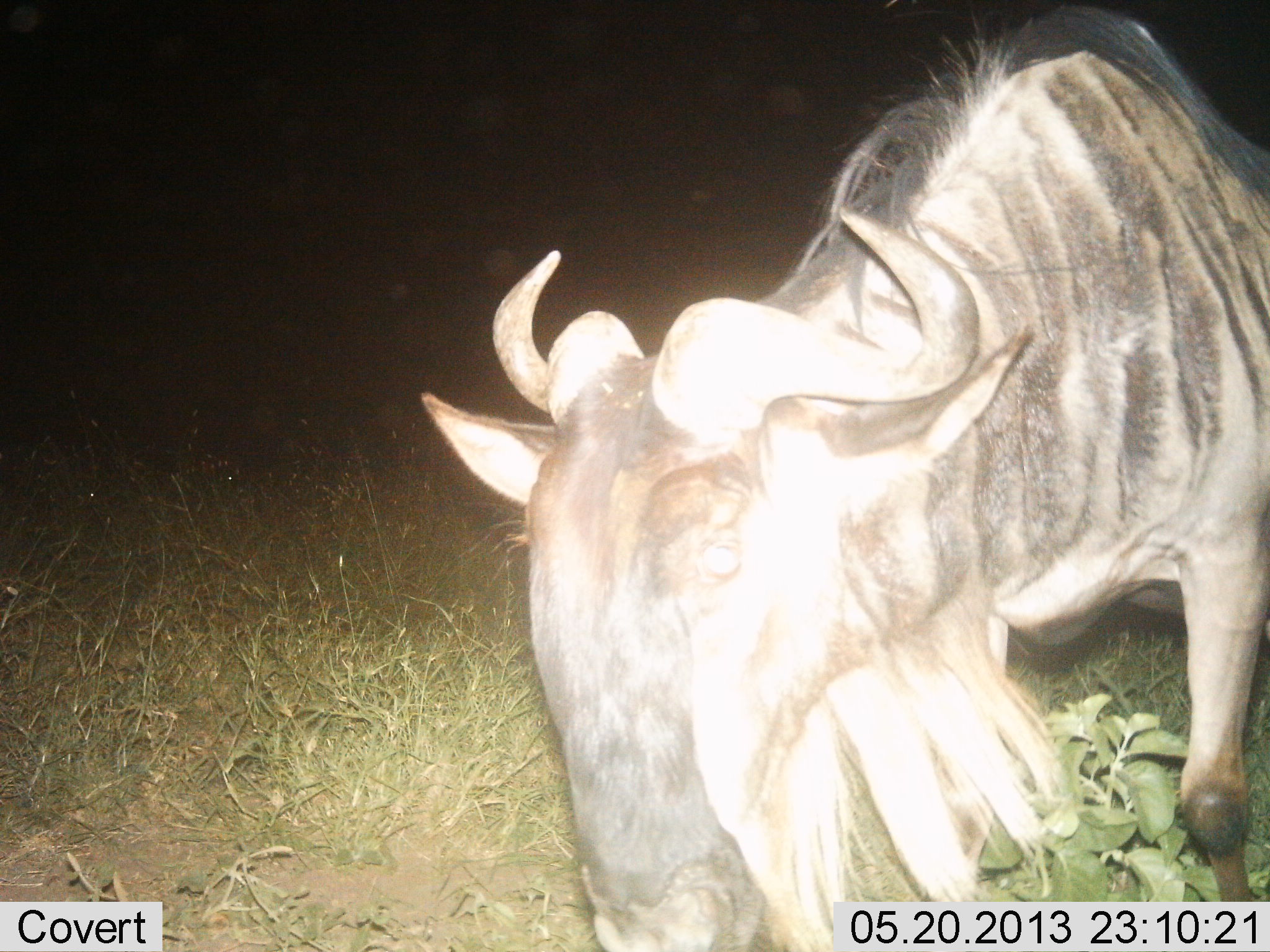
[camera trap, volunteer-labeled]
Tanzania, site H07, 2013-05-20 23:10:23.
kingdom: Animalia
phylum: Chordata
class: Mammalia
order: Artiodactyla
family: Bovidae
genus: Connochaetes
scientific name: Connochaetes taurinus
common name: blue wildebeest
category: wildebeest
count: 1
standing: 50%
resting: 0%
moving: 12%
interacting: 6%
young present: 0%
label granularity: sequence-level